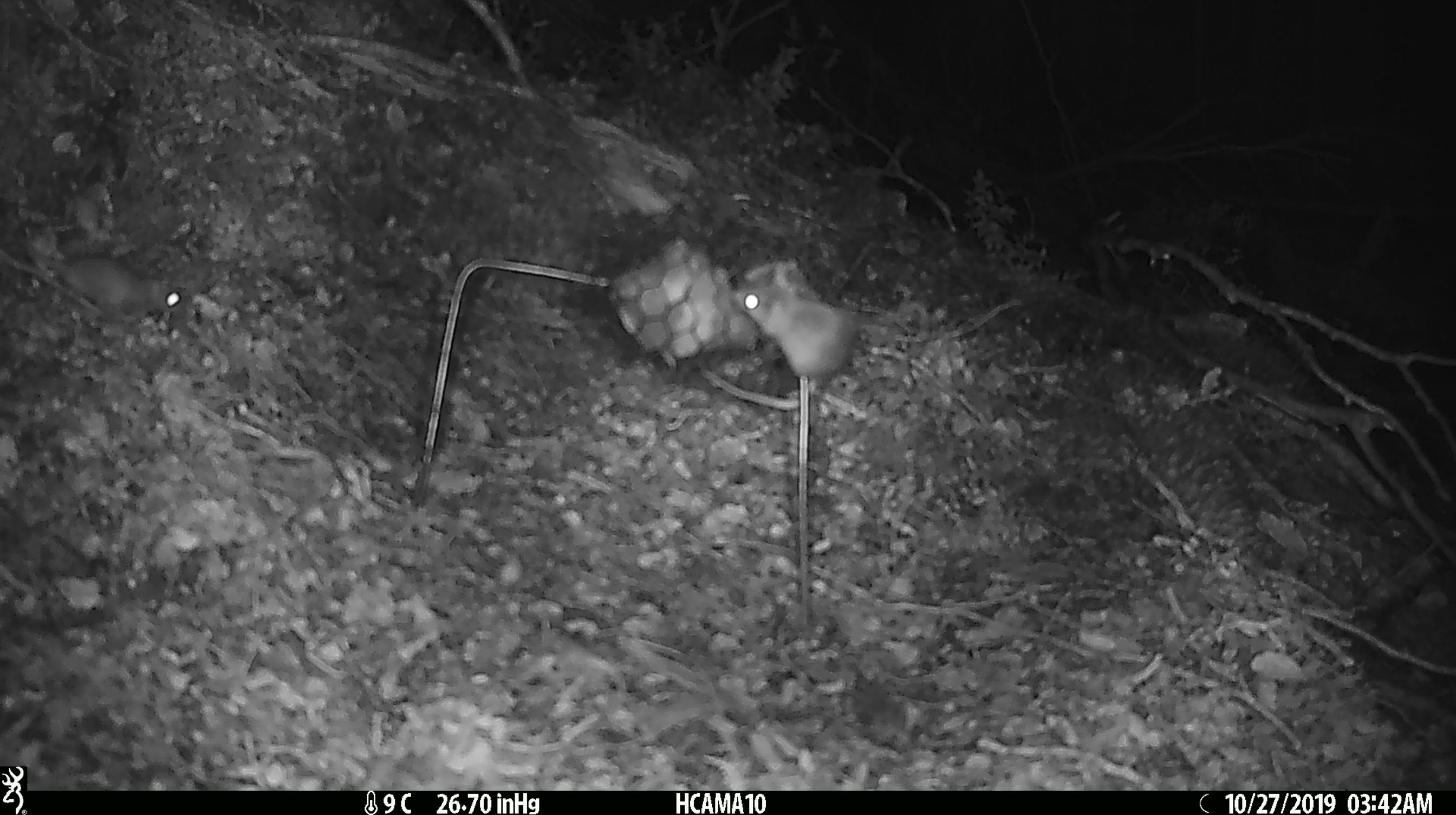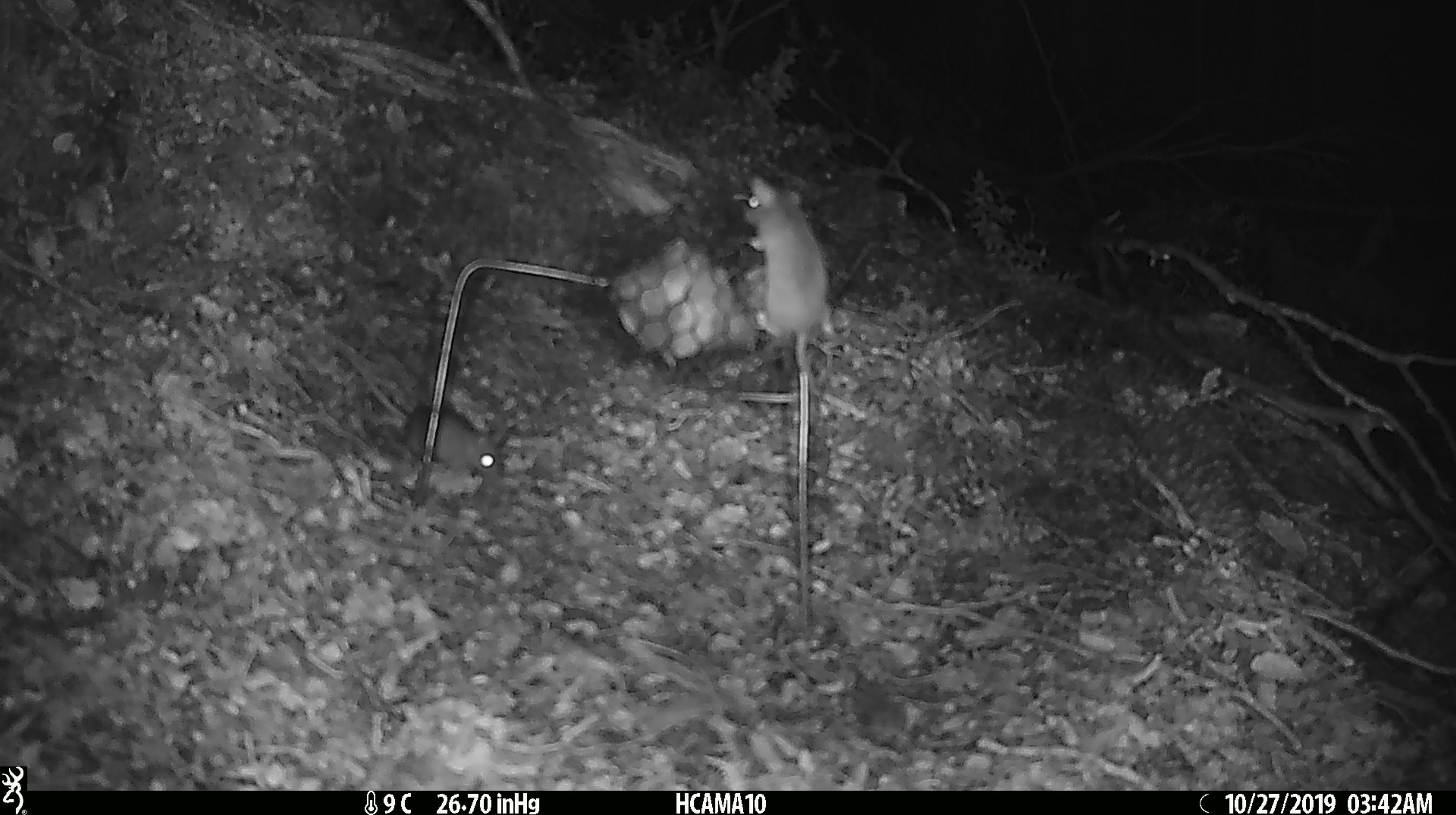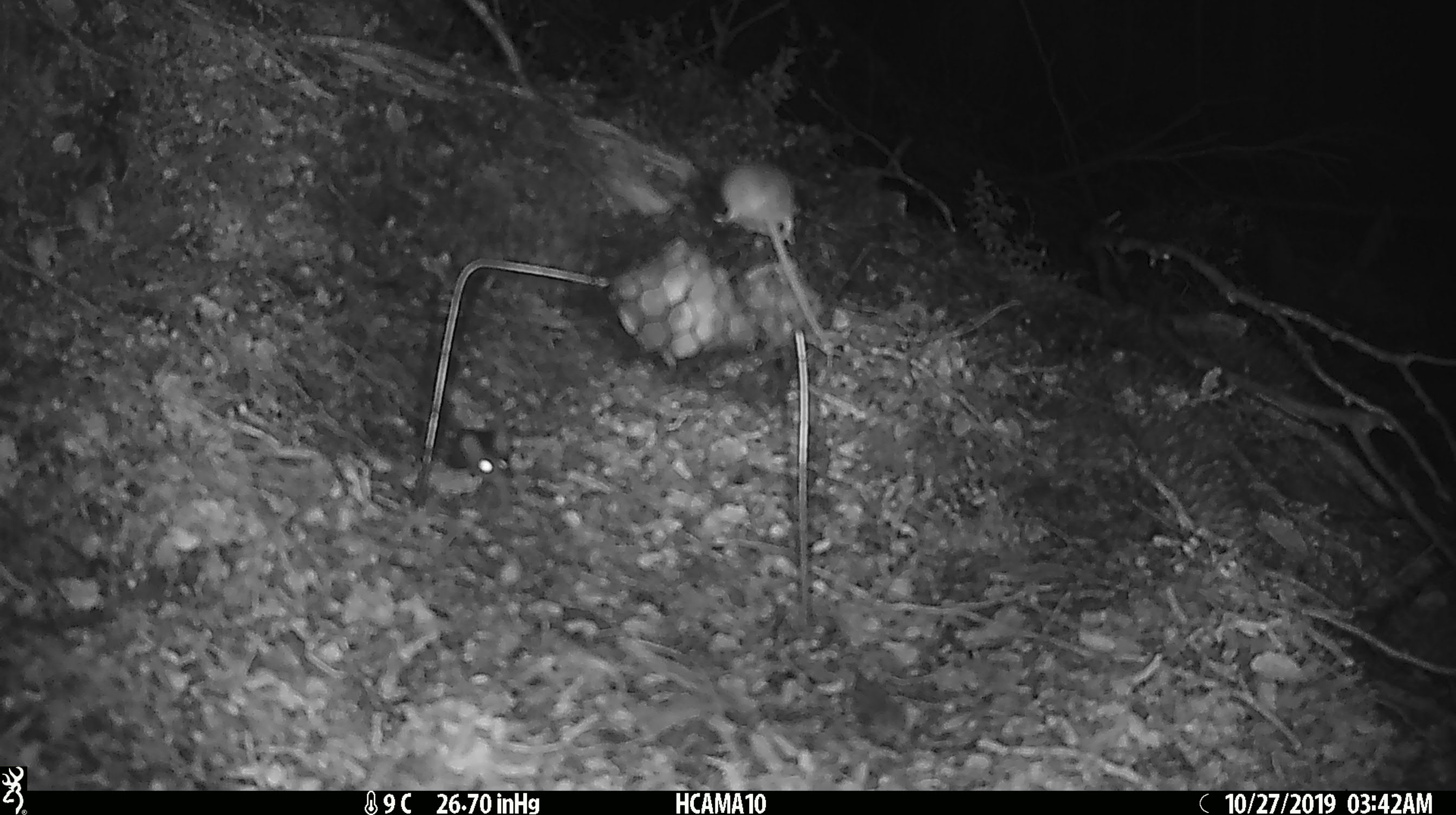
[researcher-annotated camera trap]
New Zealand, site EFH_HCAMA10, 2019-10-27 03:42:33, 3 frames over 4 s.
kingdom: Animalia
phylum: Chordata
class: Mammalia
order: Rodentia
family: Muridae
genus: Mus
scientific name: Mus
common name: mouse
Mouse (Mus).